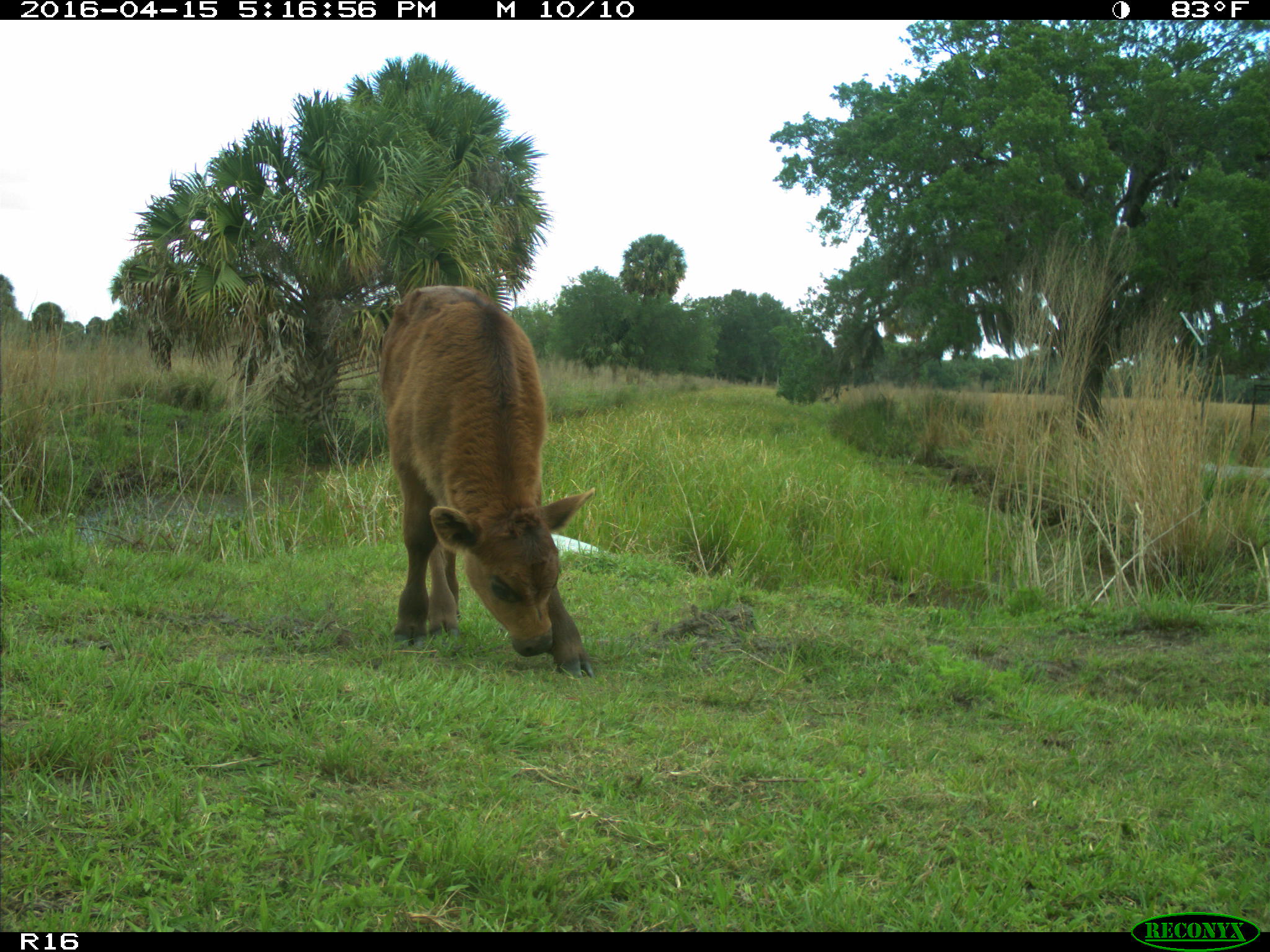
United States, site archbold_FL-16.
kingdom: Animalia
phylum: Chordata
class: Mammalia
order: Artiodactyla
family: Bovidae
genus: Bos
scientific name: Bos taurus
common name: domestic cow